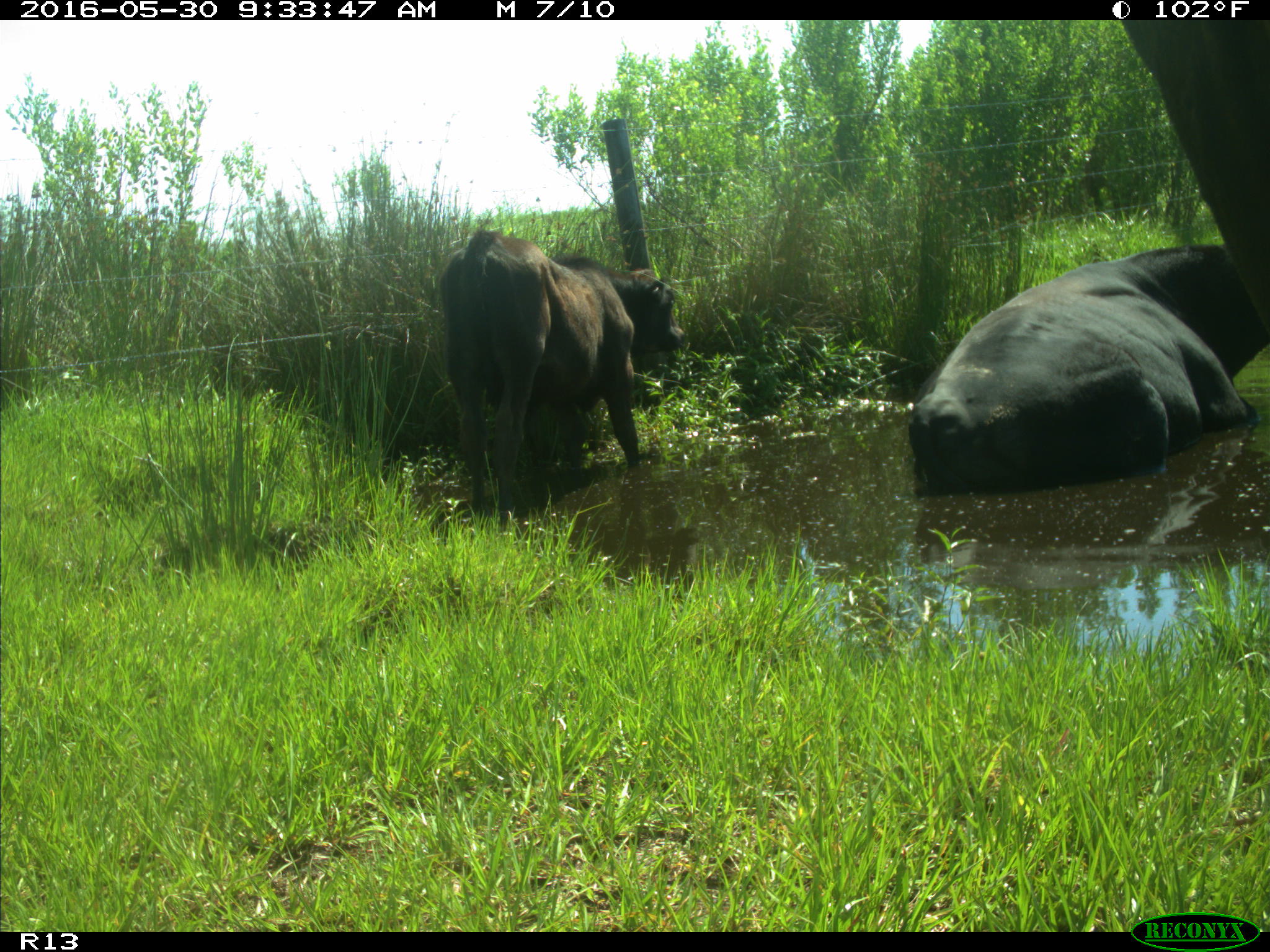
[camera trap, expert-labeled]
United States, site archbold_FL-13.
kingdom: Animalia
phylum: Chordata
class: Mammalia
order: Artiodactyla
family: Bovidae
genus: Bos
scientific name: Bos taurus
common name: domestic cow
Bos taurus (domestic cow).